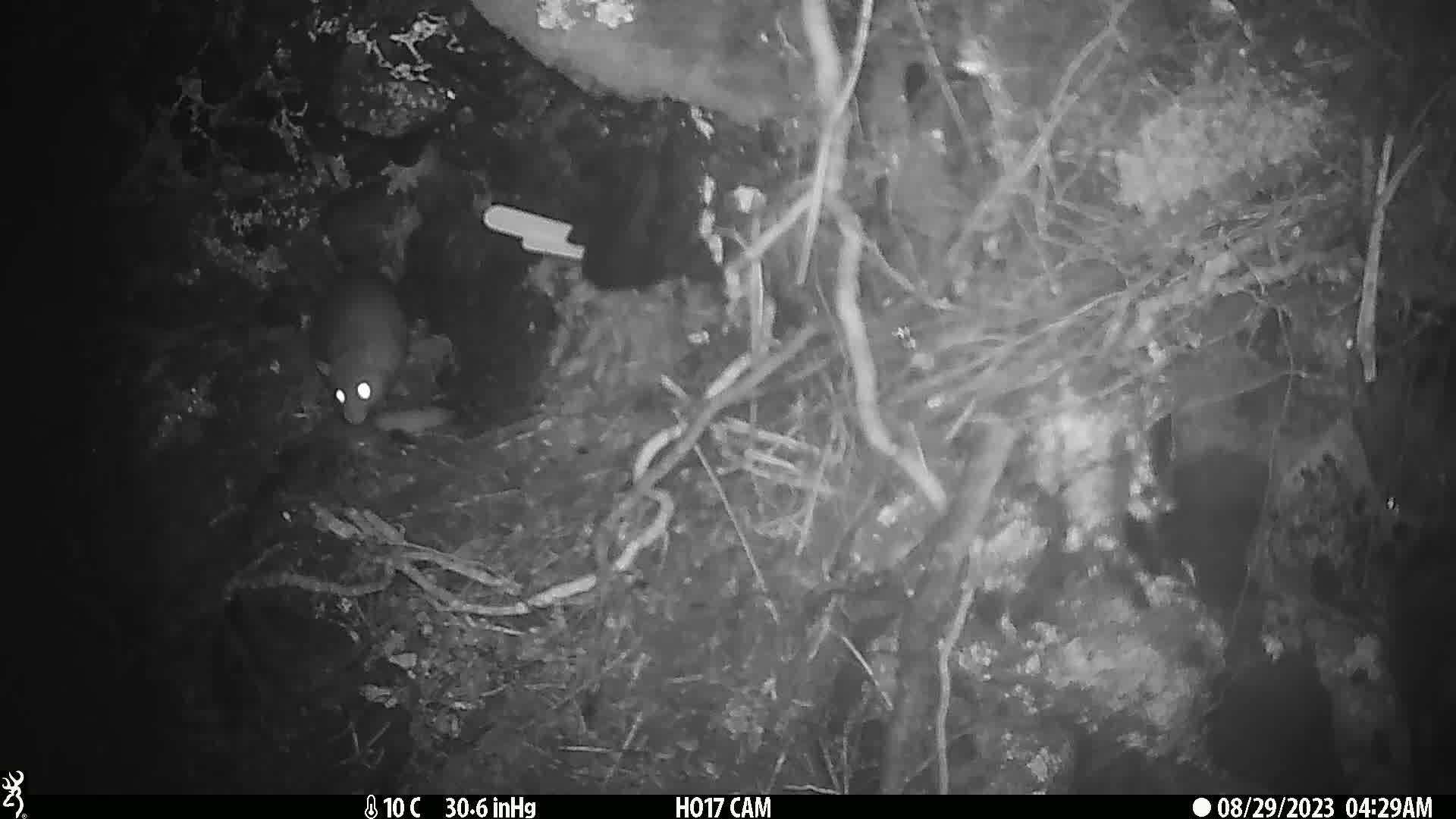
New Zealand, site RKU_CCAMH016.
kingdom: Animalia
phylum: Chordata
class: Mammalia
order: Rodentia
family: Muridae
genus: Rattus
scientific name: Rattus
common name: rat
Rat (Rattus).